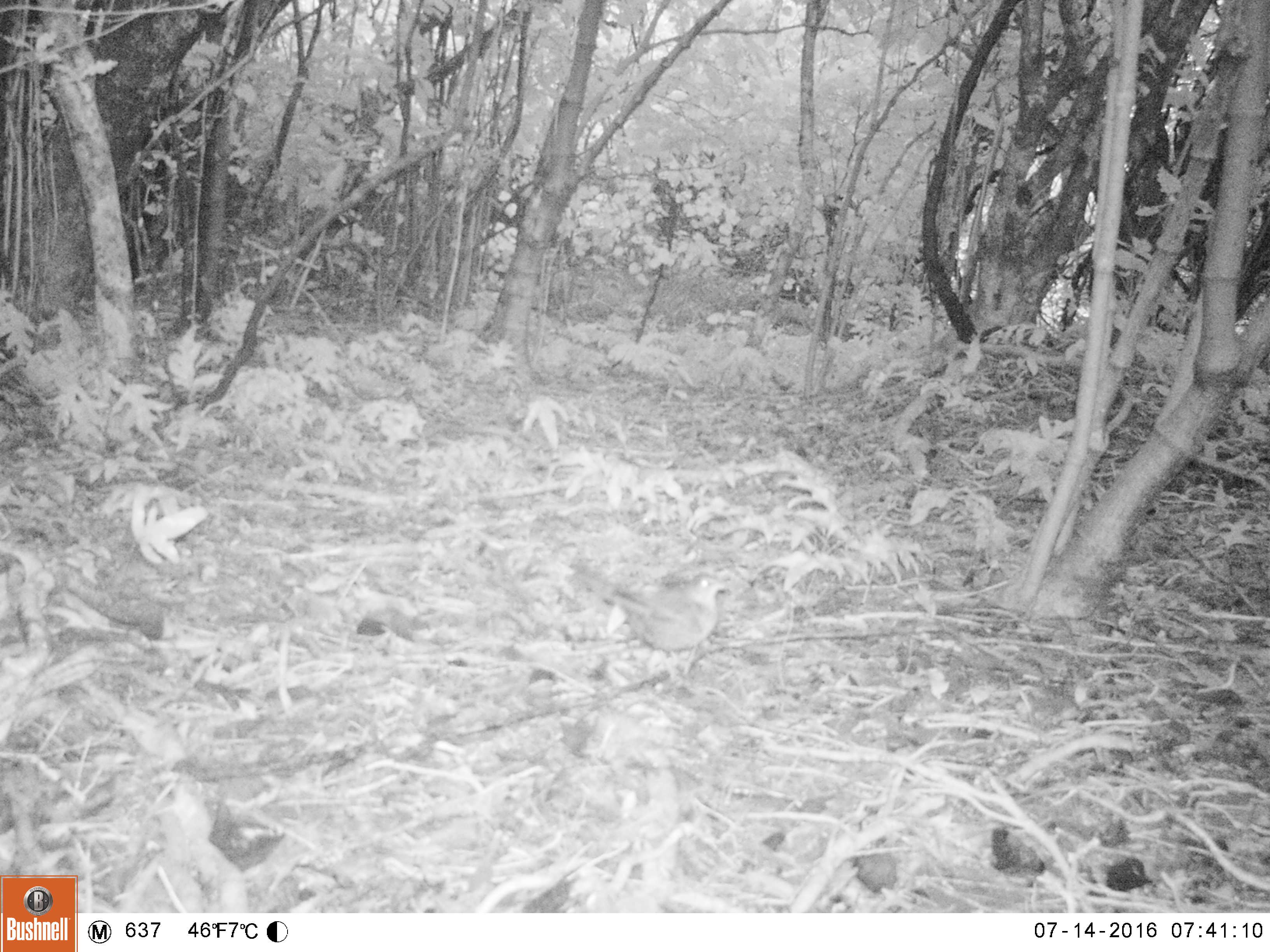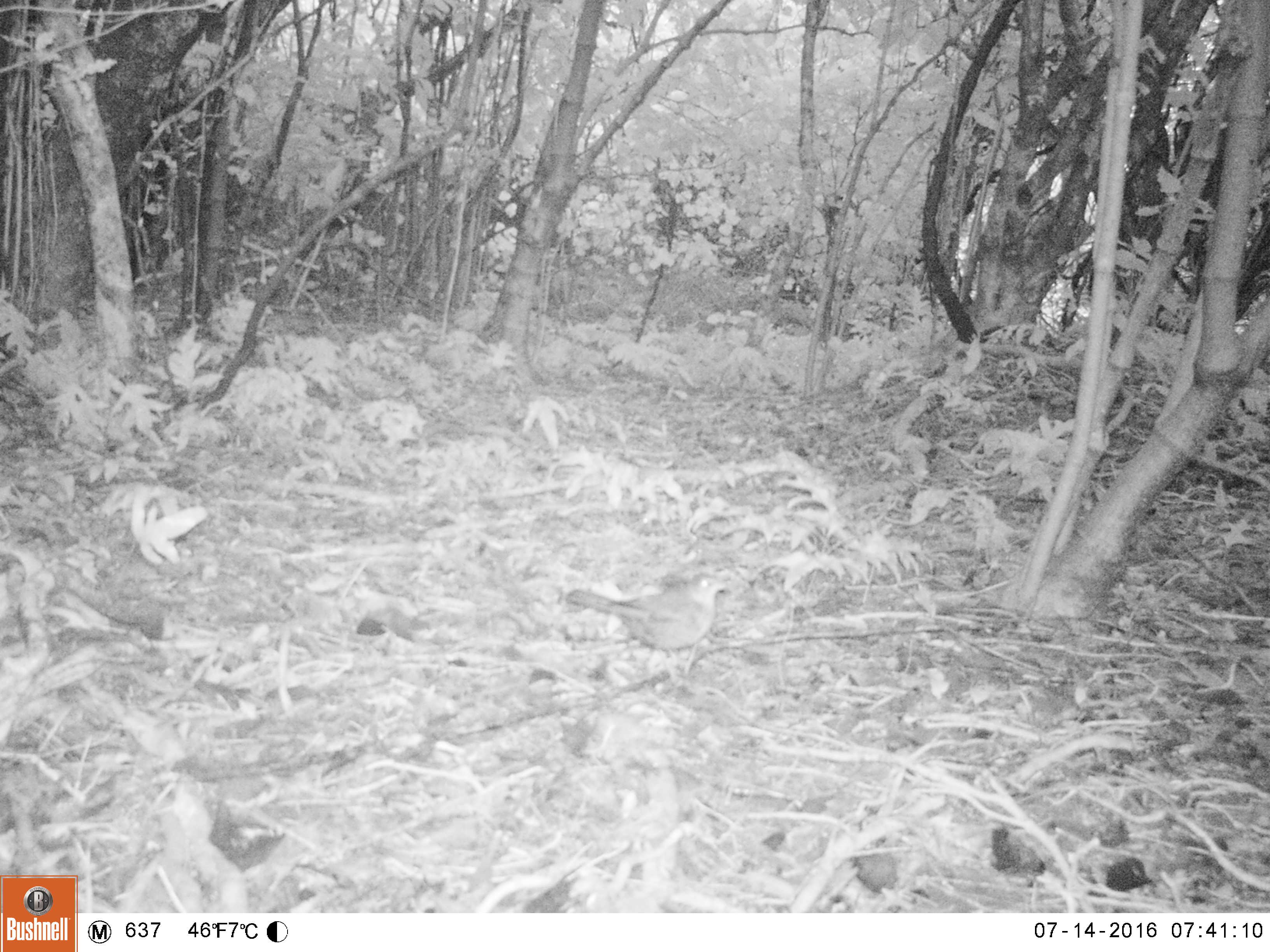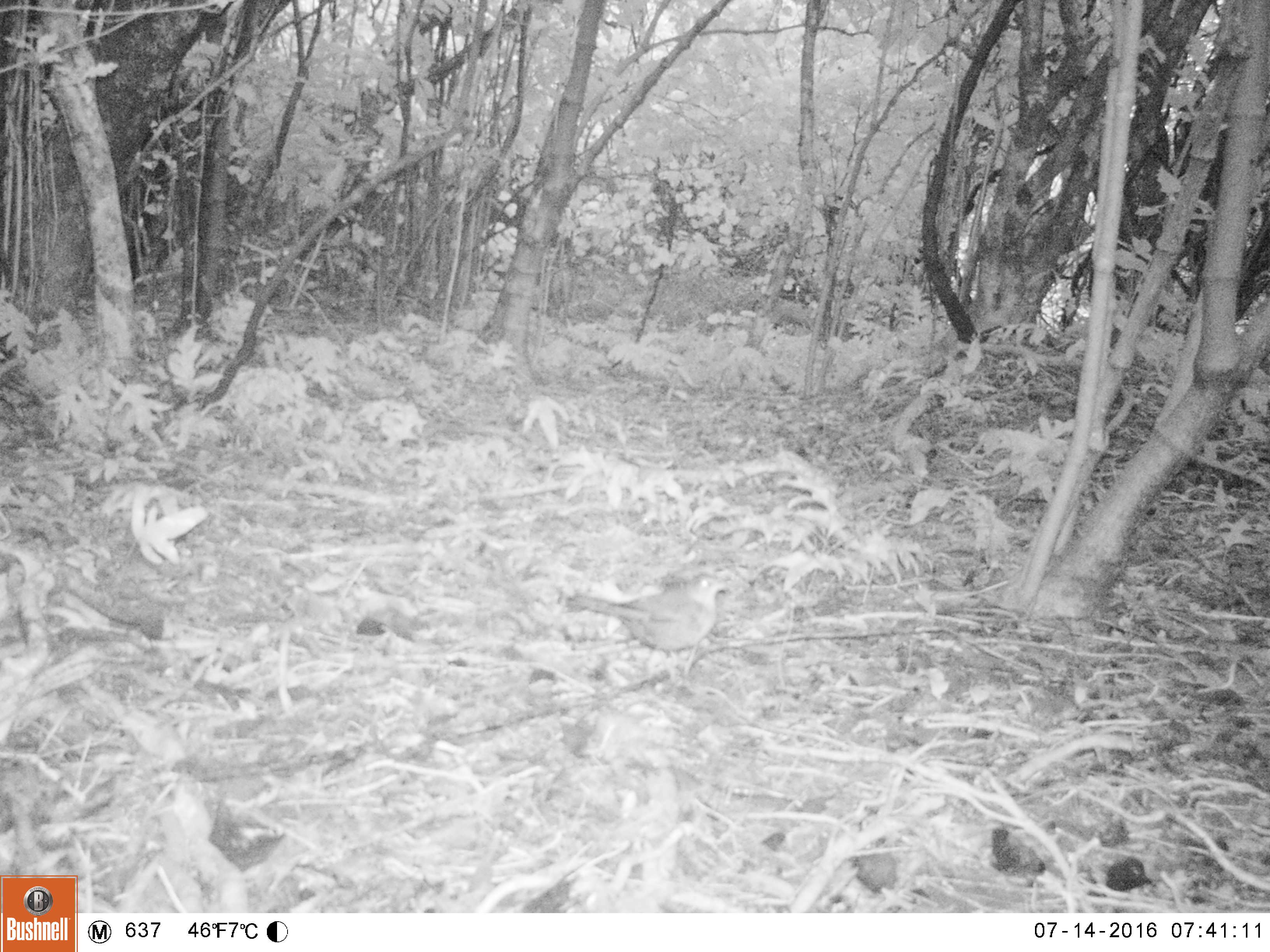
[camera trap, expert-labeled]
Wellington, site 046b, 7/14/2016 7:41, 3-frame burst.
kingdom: Animalia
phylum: Chordata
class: Aves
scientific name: Aves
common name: bird